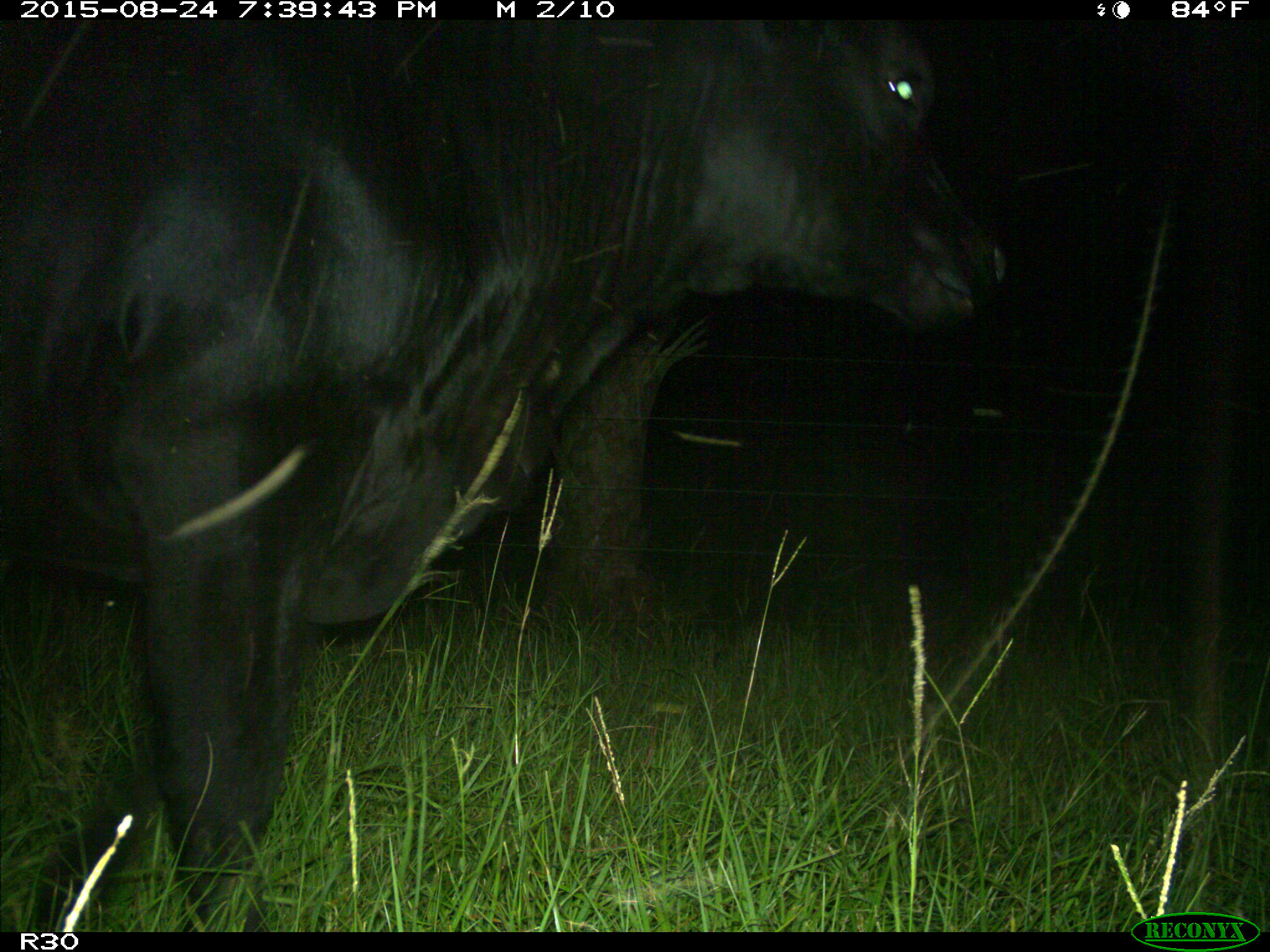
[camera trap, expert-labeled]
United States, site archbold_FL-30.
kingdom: Animalia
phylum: Chordata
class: Mammalia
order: Artiodactyla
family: Bovidae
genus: Bos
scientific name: Bos taurus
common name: domestic cow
Bos taurus (domestic cow).